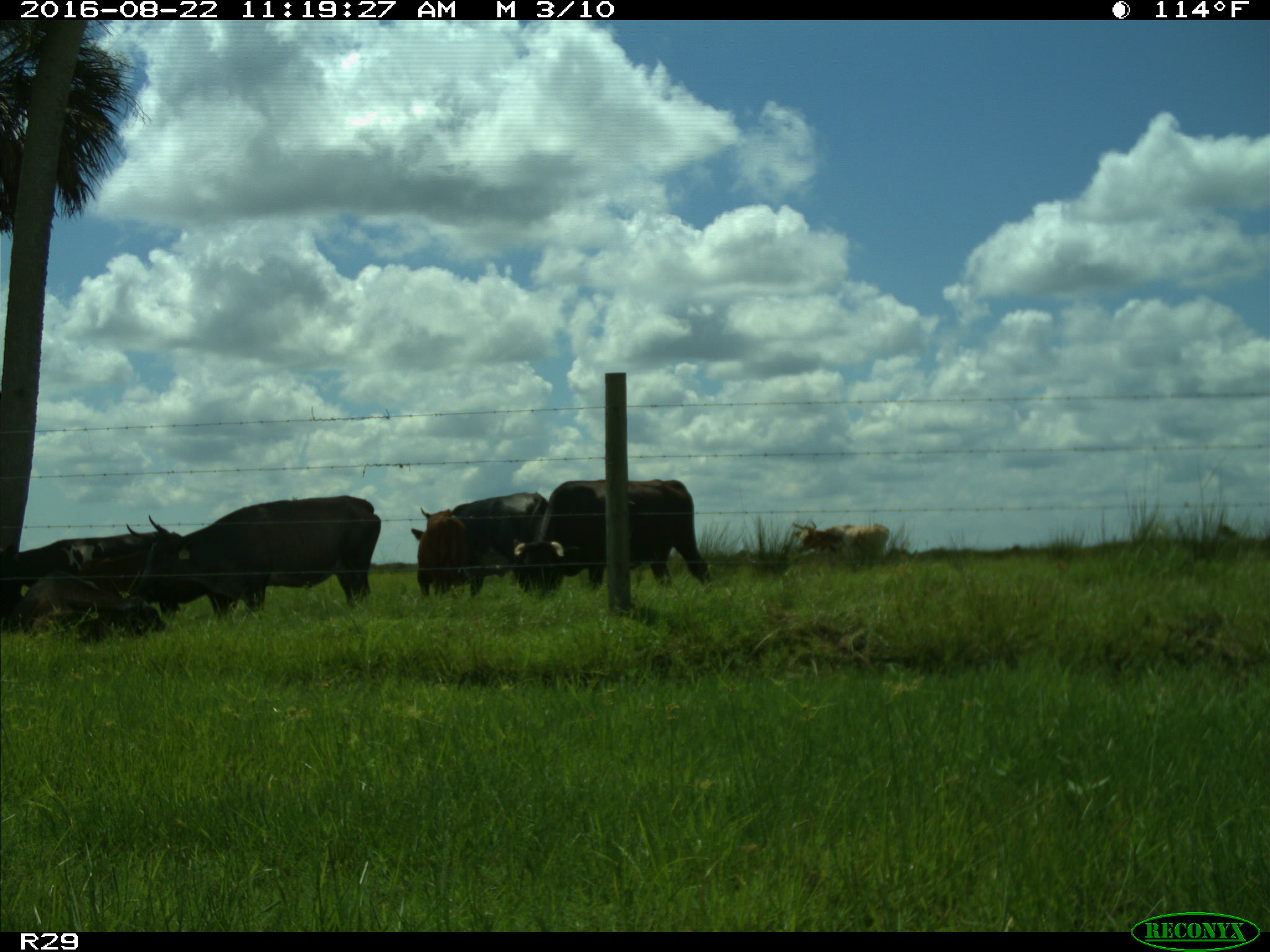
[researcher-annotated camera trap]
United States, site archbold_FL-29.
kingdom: Animalia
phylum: Chordata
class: Mammalia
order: Artiodactyla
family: Bovidae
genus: Bos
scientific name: Bos taurus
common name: domestic cow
Bos taurus (domestic cow).